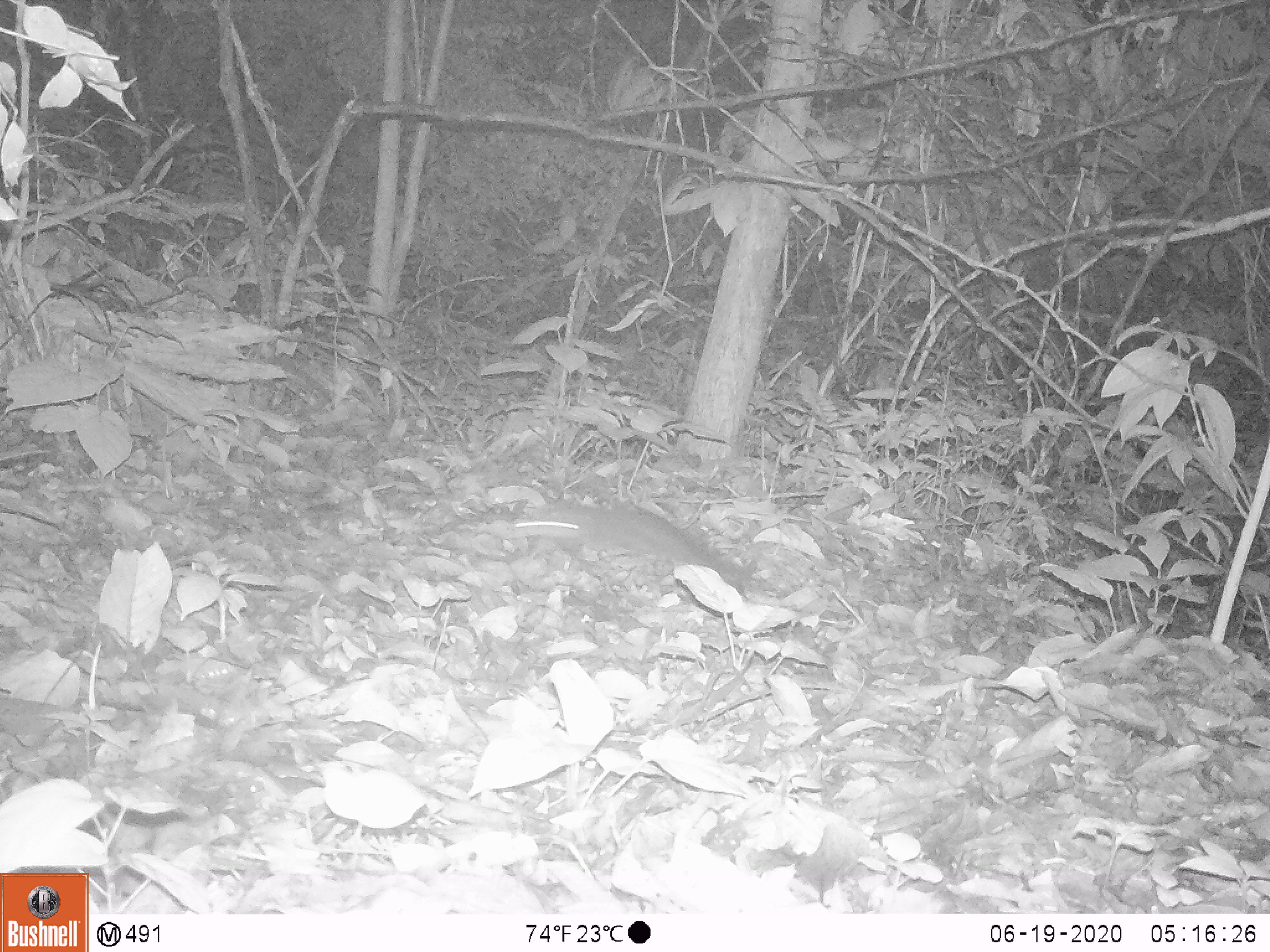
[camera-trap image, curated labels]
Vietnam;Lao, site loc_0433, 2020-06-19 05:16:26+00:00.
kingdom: Animalia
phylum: Chordata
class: Mammalia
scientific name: Mammalia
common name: mammal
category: unidentified small mammal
Unidentified small mammal (mammal) (Mammalia). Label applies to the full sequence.